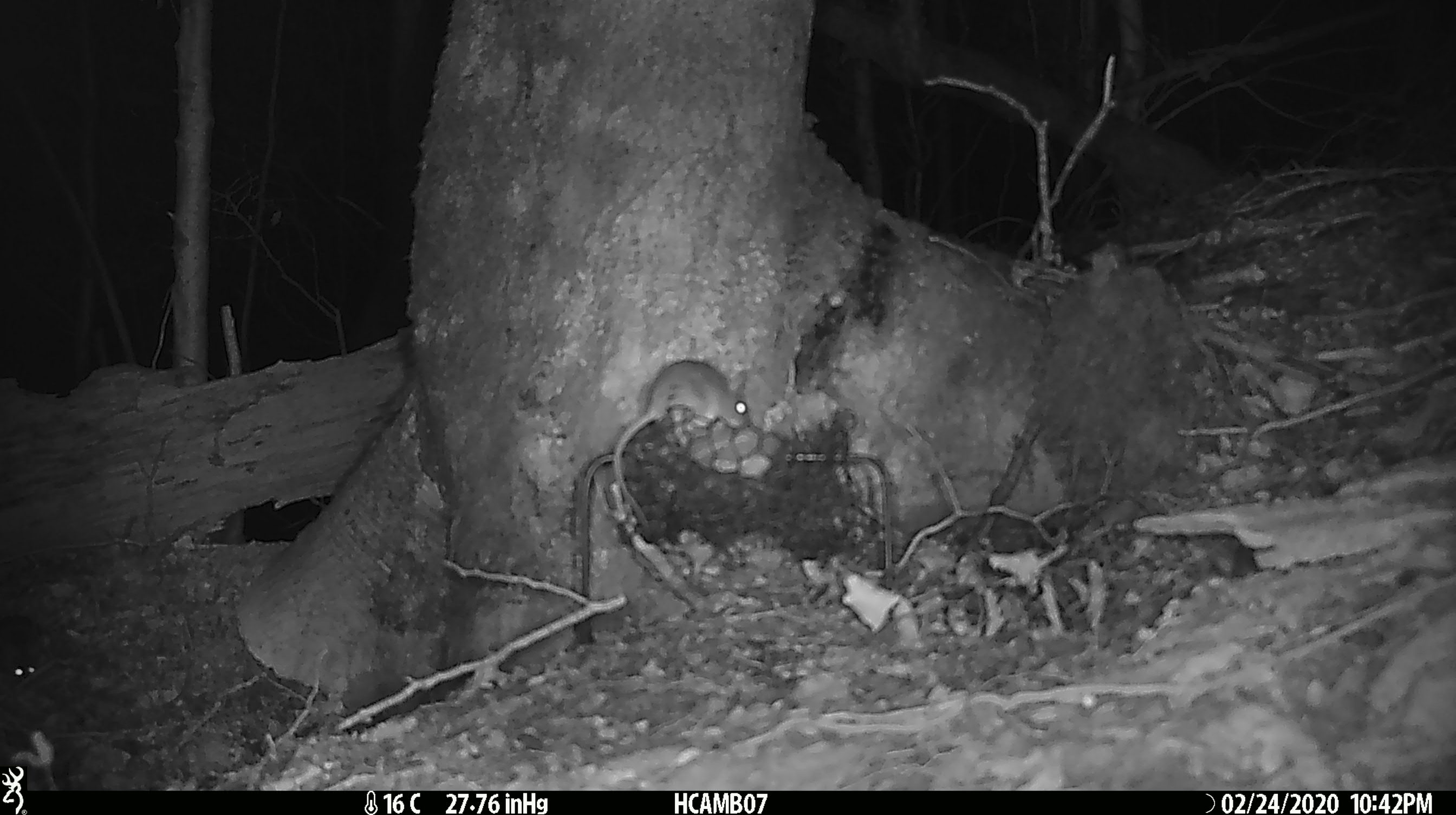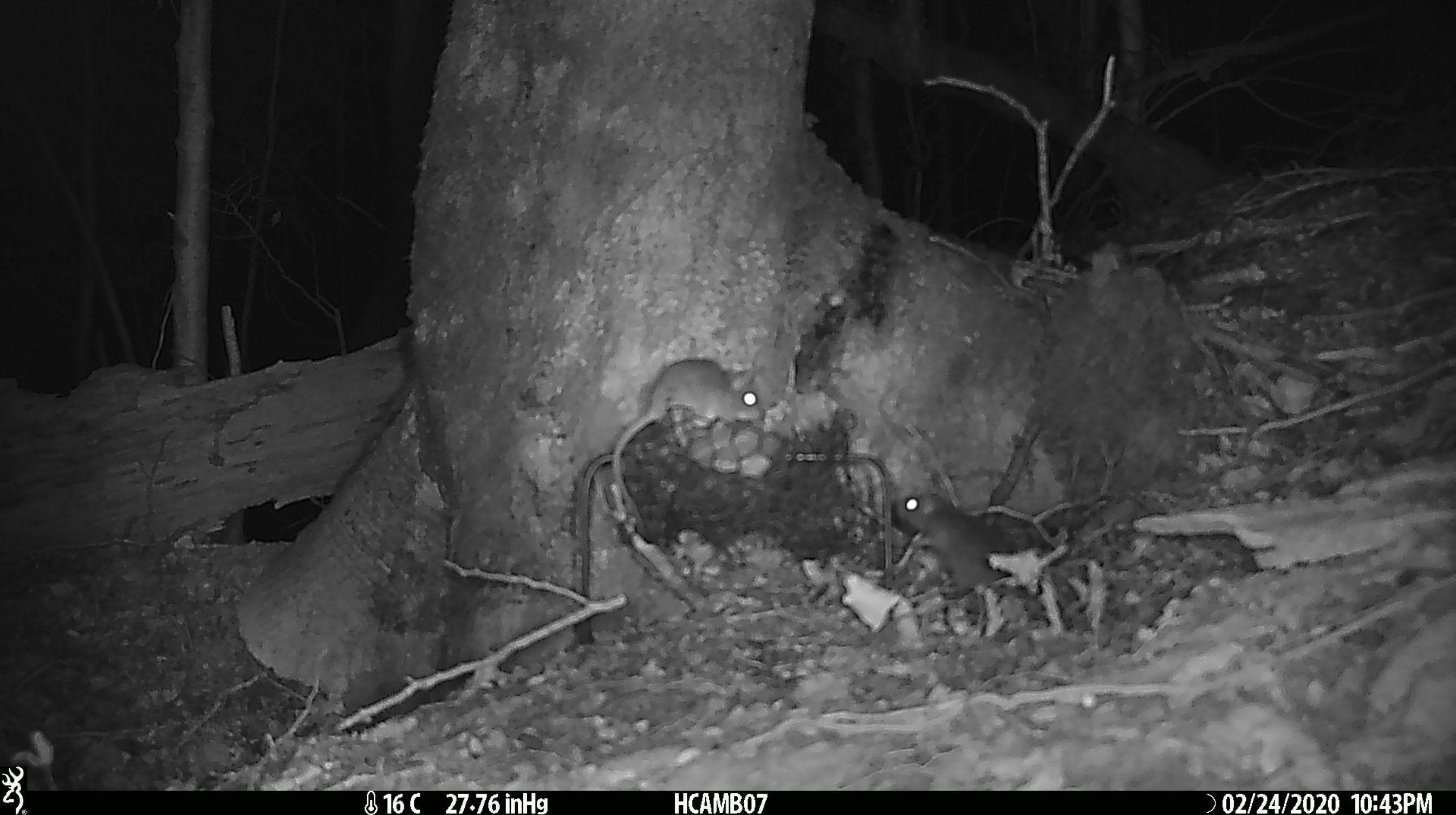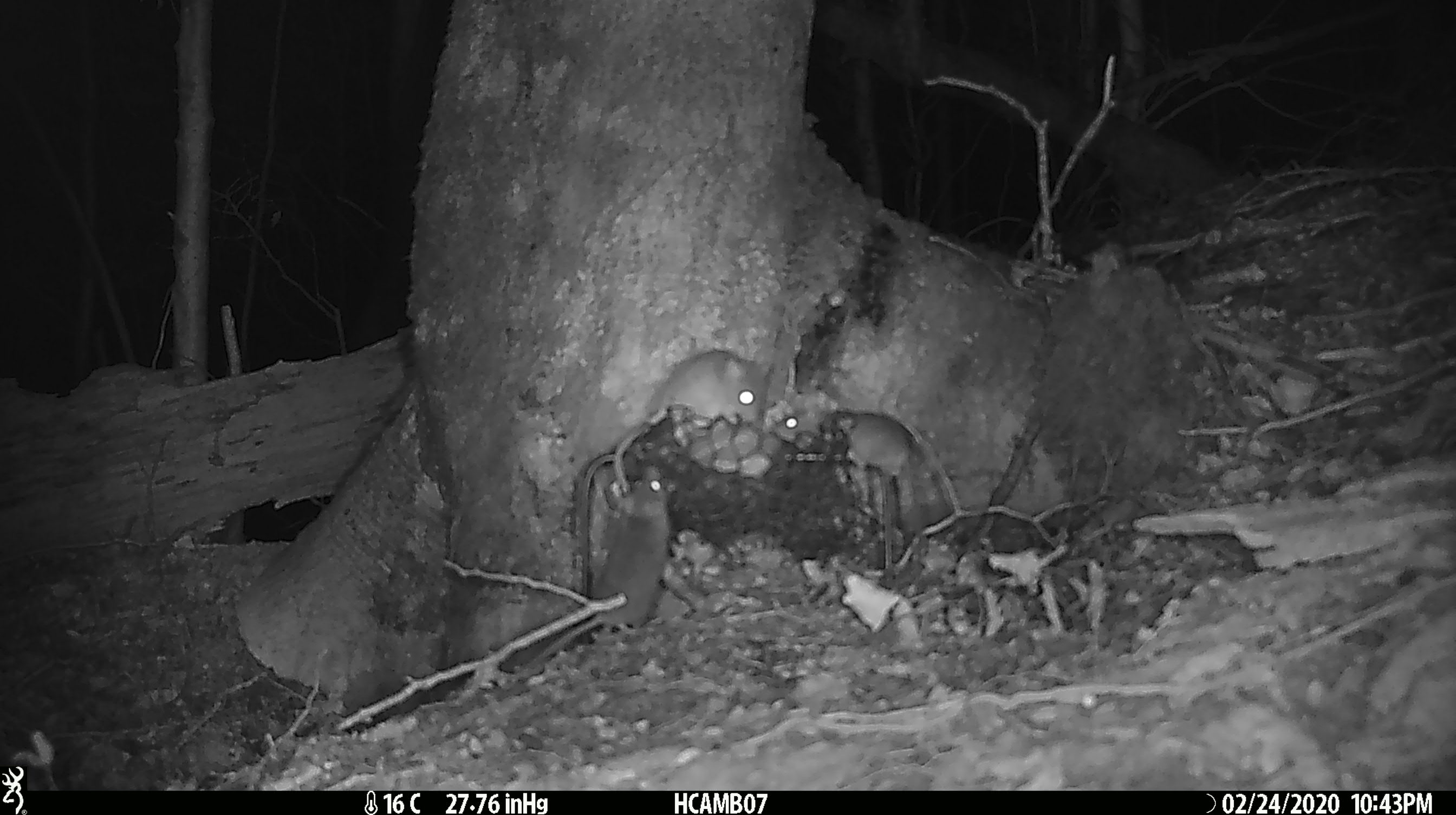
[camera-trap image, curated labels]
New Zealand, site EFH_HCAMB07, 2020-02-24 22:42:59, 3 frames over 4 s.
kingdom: Animalia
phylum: Chordata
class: Mammalia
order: Rodentia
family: Muridae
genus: Mus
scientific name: Mus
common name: mouse